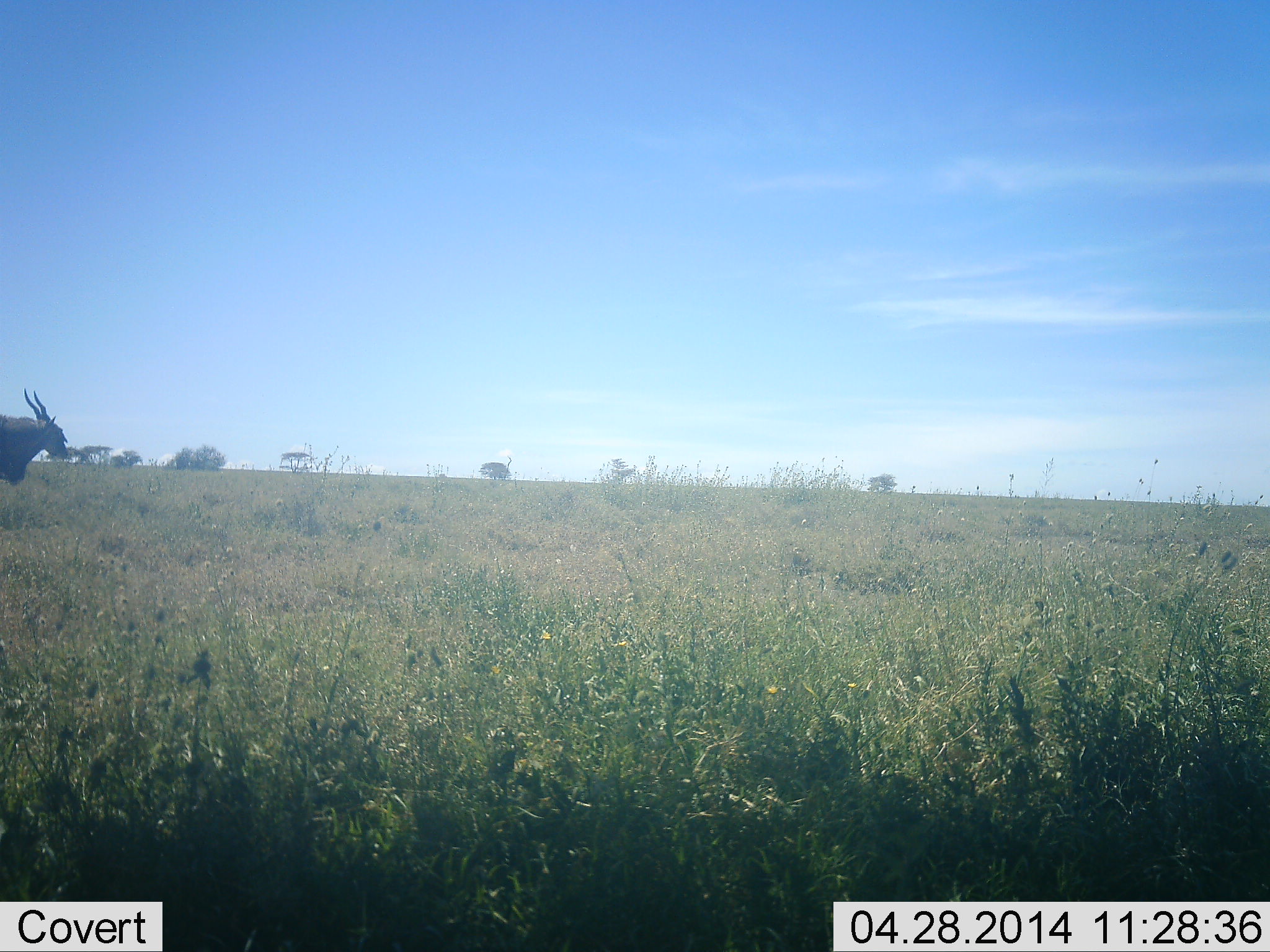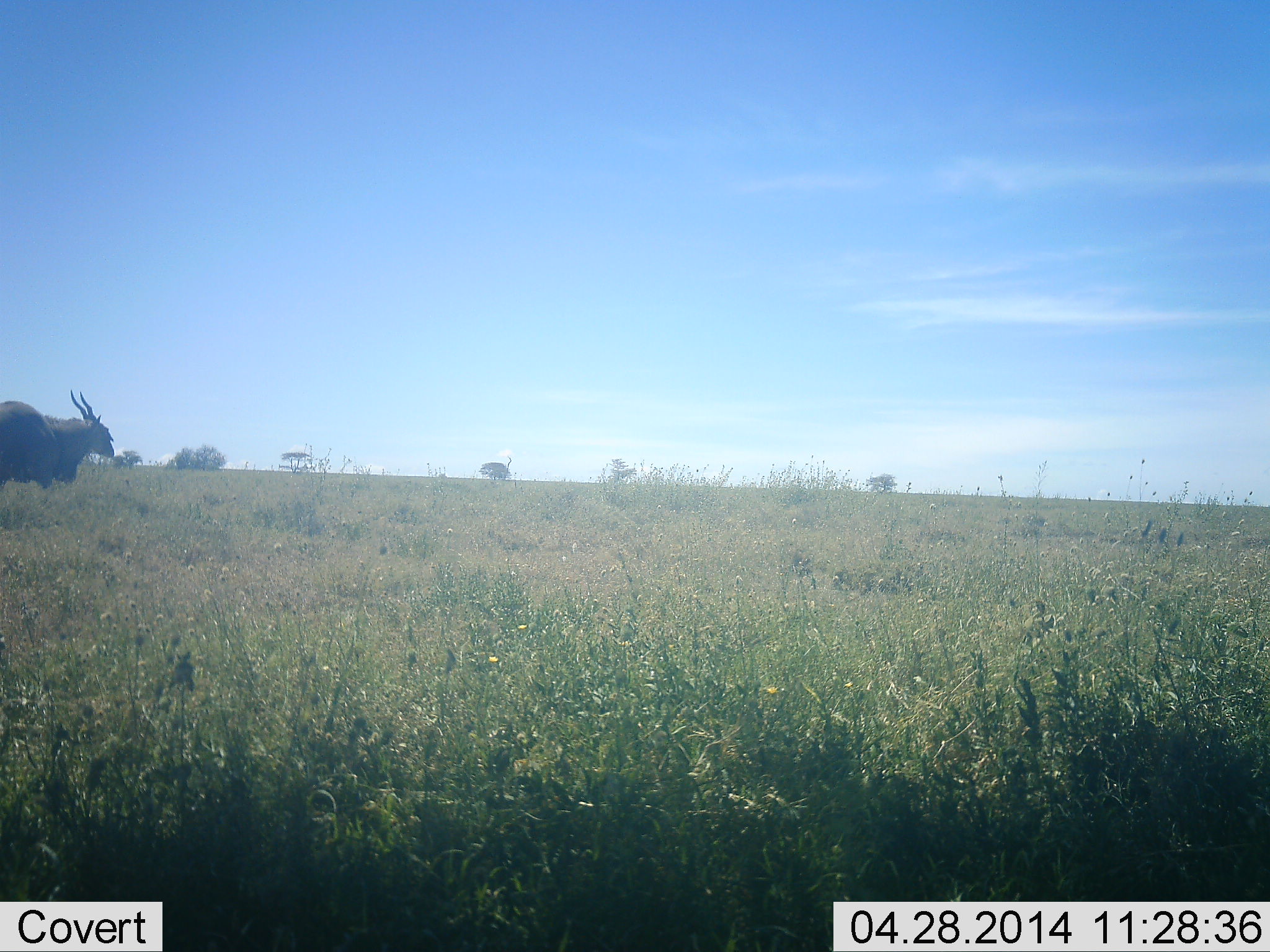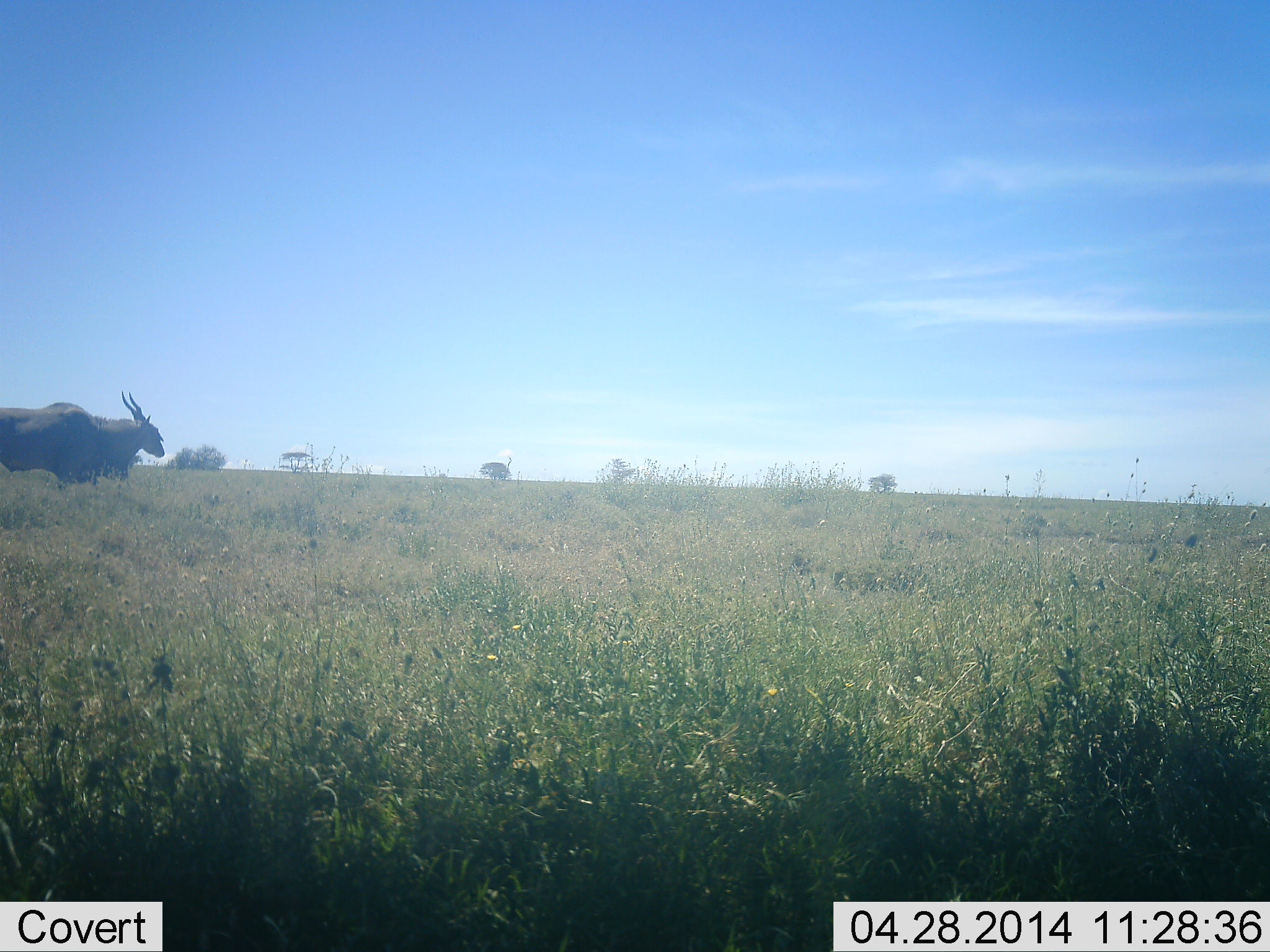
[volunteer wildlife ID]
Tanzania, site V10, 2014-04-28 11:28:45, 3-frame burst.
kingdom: Animalia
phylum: Chordata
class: Mammalia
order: Artiodactyla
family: Bovidae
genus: Tragelaphus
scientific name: Tragelaphus oryx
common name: eland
Eland (Tragelaphus oryx), count 1. Behavior (volunteer vote fractions): standing 16%, resting 0%, moving 88%, interacting 0%. Young present (vote fraction): 0%. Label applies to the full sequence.